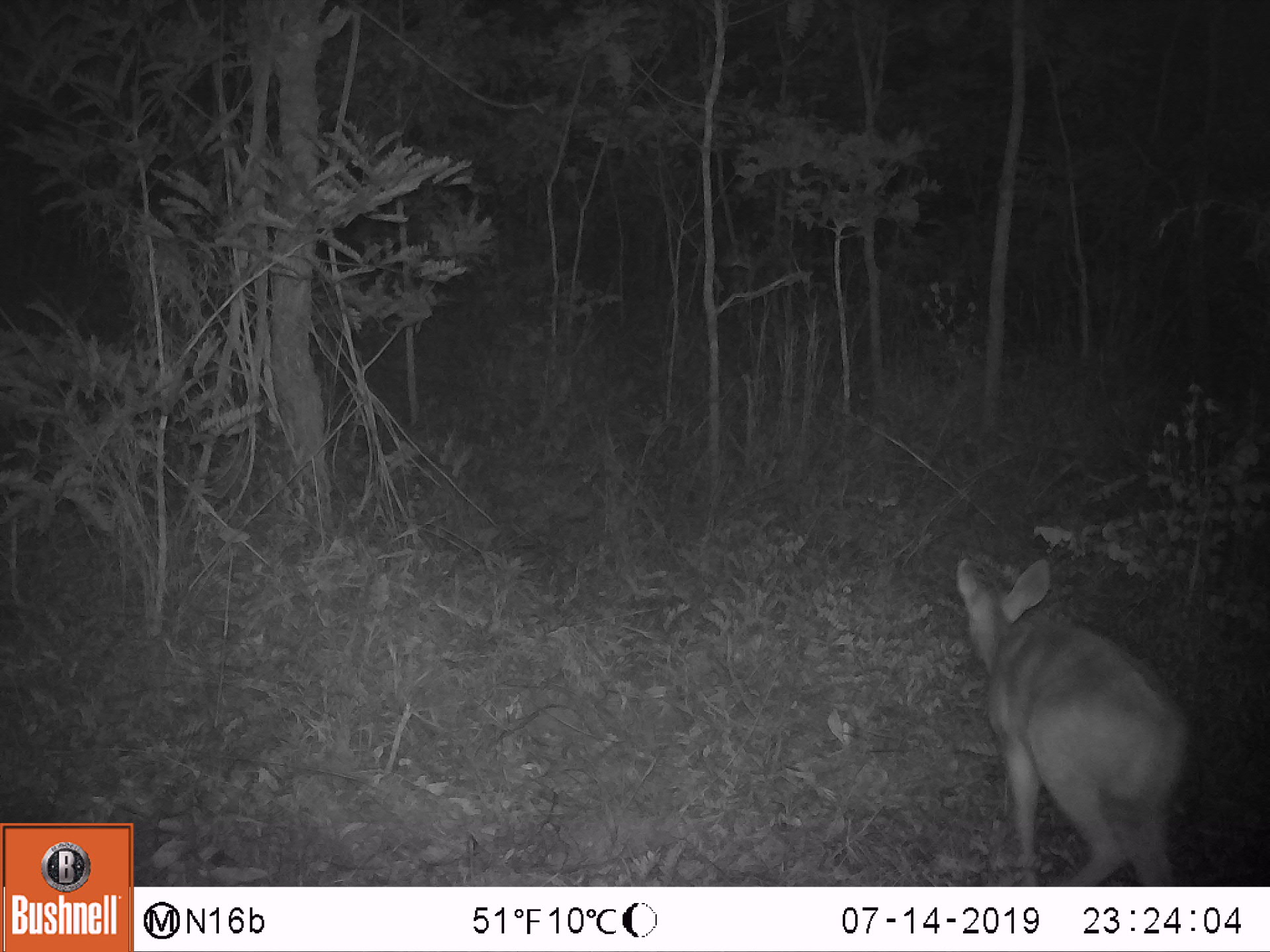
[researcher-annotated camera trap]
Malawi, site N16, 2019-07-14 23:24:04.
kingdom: Animalia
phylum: Chordata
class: Mammalia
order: Artiodactyla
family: Bovidae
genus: Tragelaphus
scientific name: Tragelaphus sylvaticus sylvaticus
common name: cape bushbuck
Cape bushbuck (Tragelaphus sylvaticus sylvaticus), count 1.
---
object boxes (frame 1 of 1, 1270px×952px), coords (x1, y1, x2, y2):
cape bushbuck: (952, 552, 1196, 885)